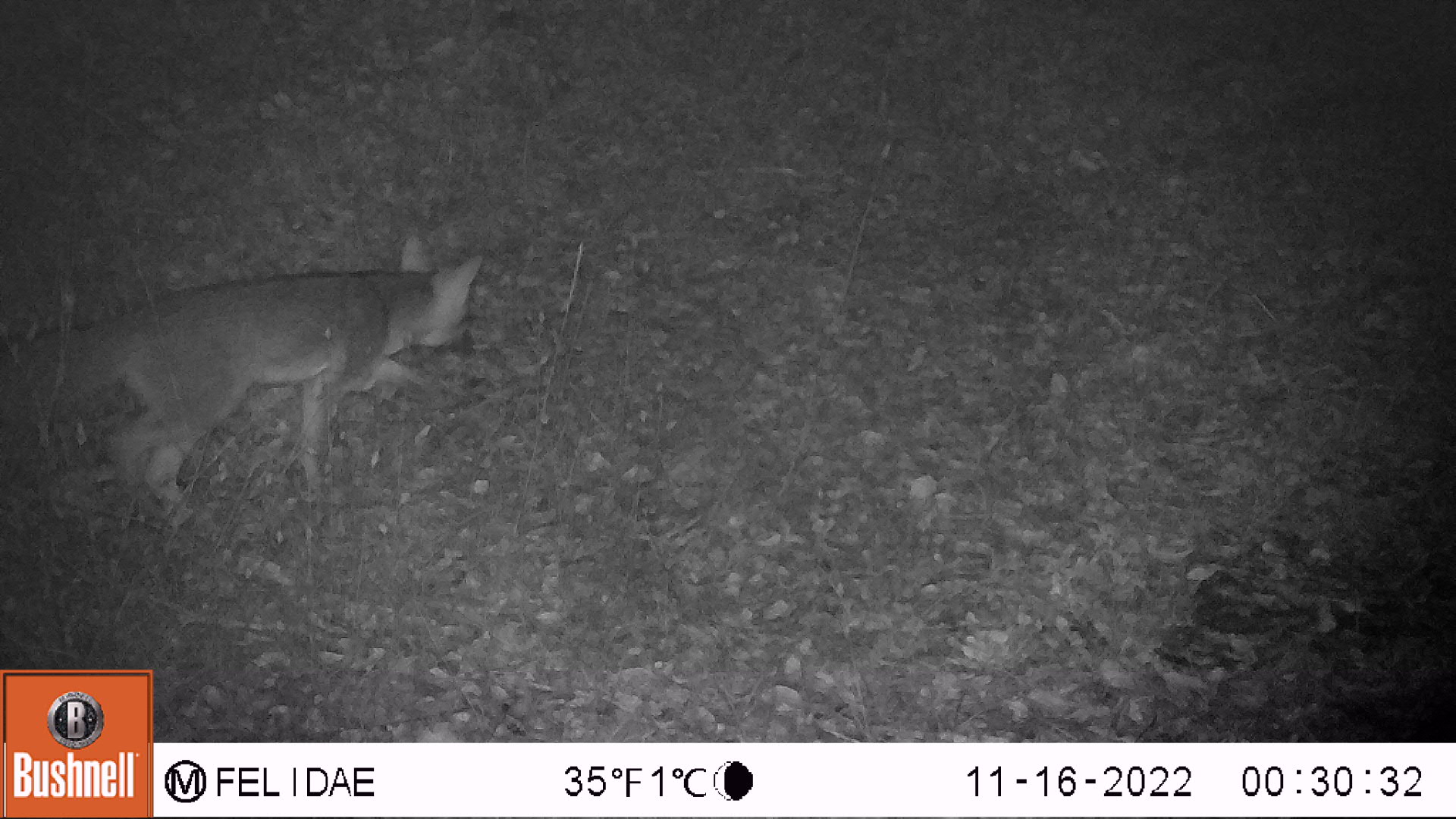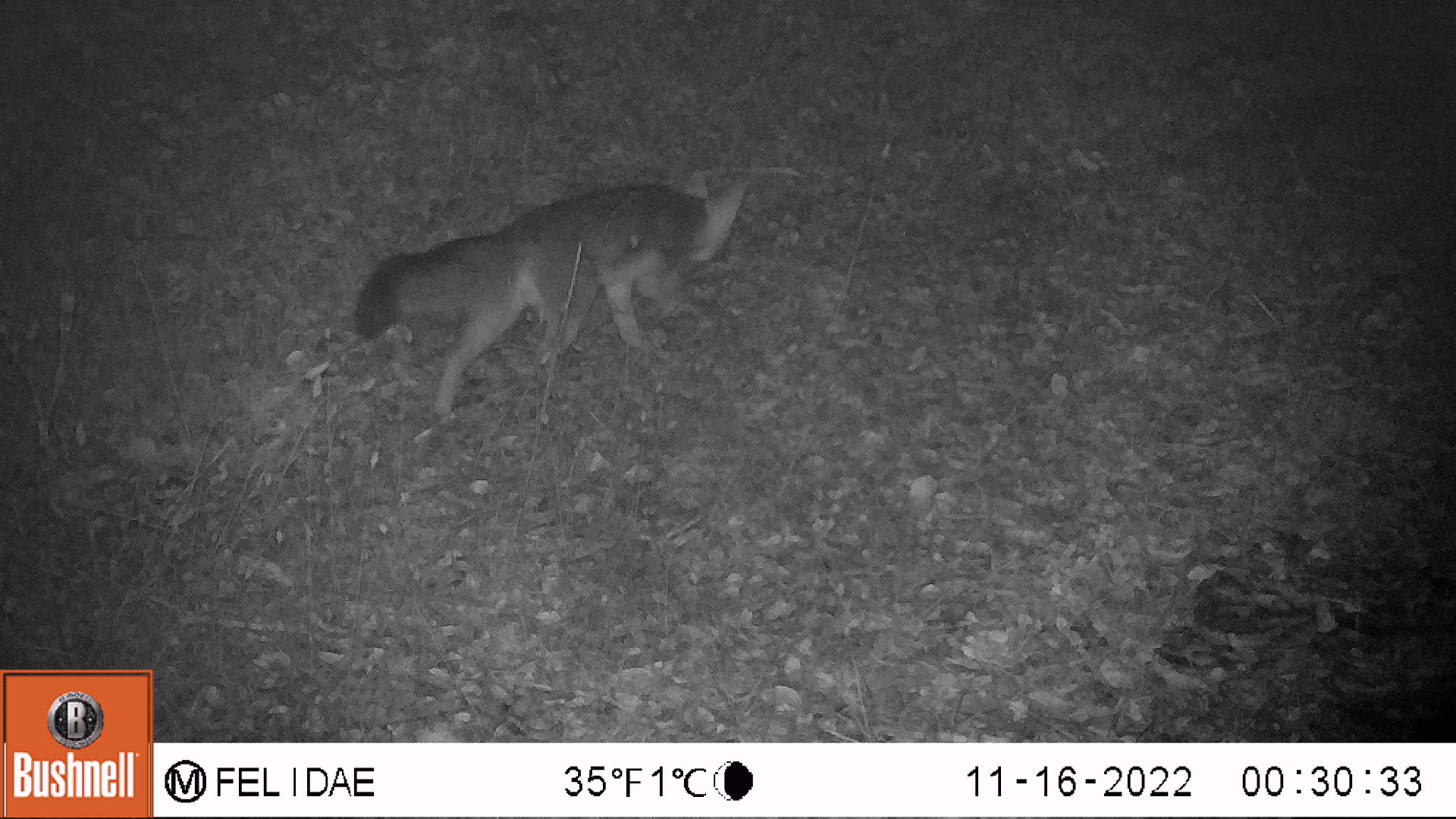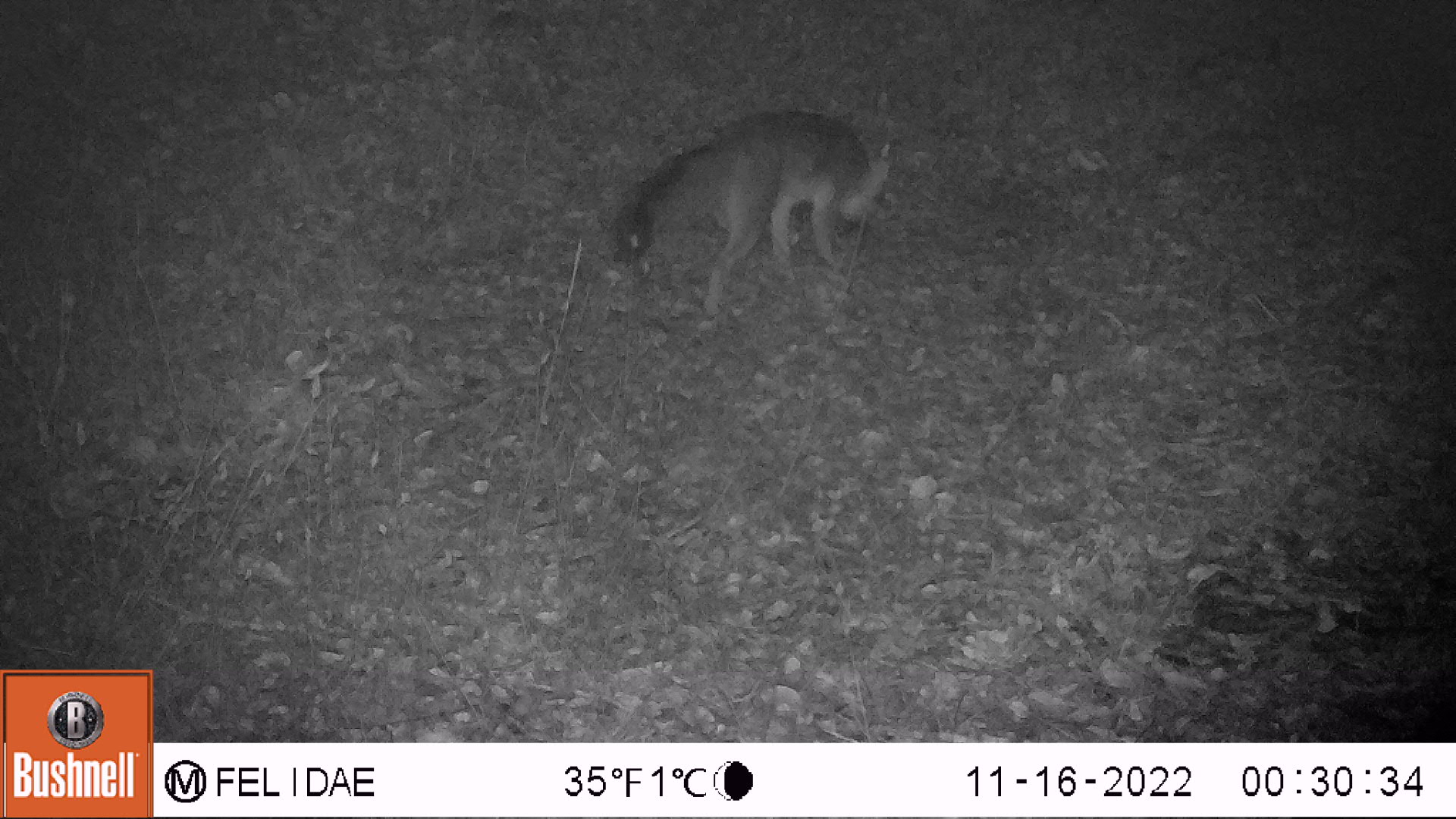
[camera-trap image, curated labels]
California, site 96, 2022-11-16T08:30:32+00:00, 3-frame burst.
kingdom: Animalia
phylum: Chordata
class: Mammalia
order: Carnivora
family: Canidae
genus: Urocyon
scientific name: Urocyon cinereoargenteus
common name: gray fox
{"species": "gray fox (Urocyon cinereoargenteus)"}